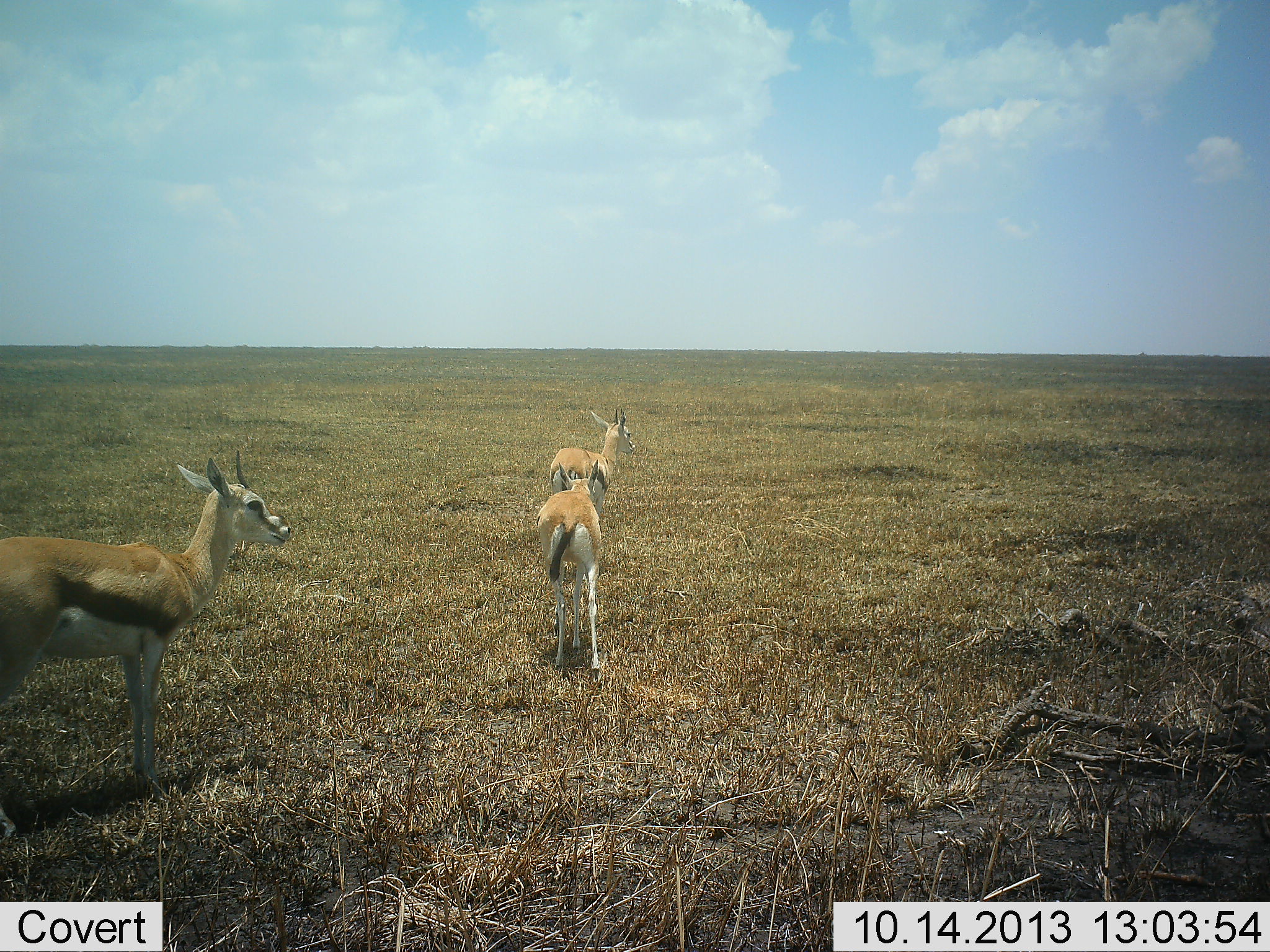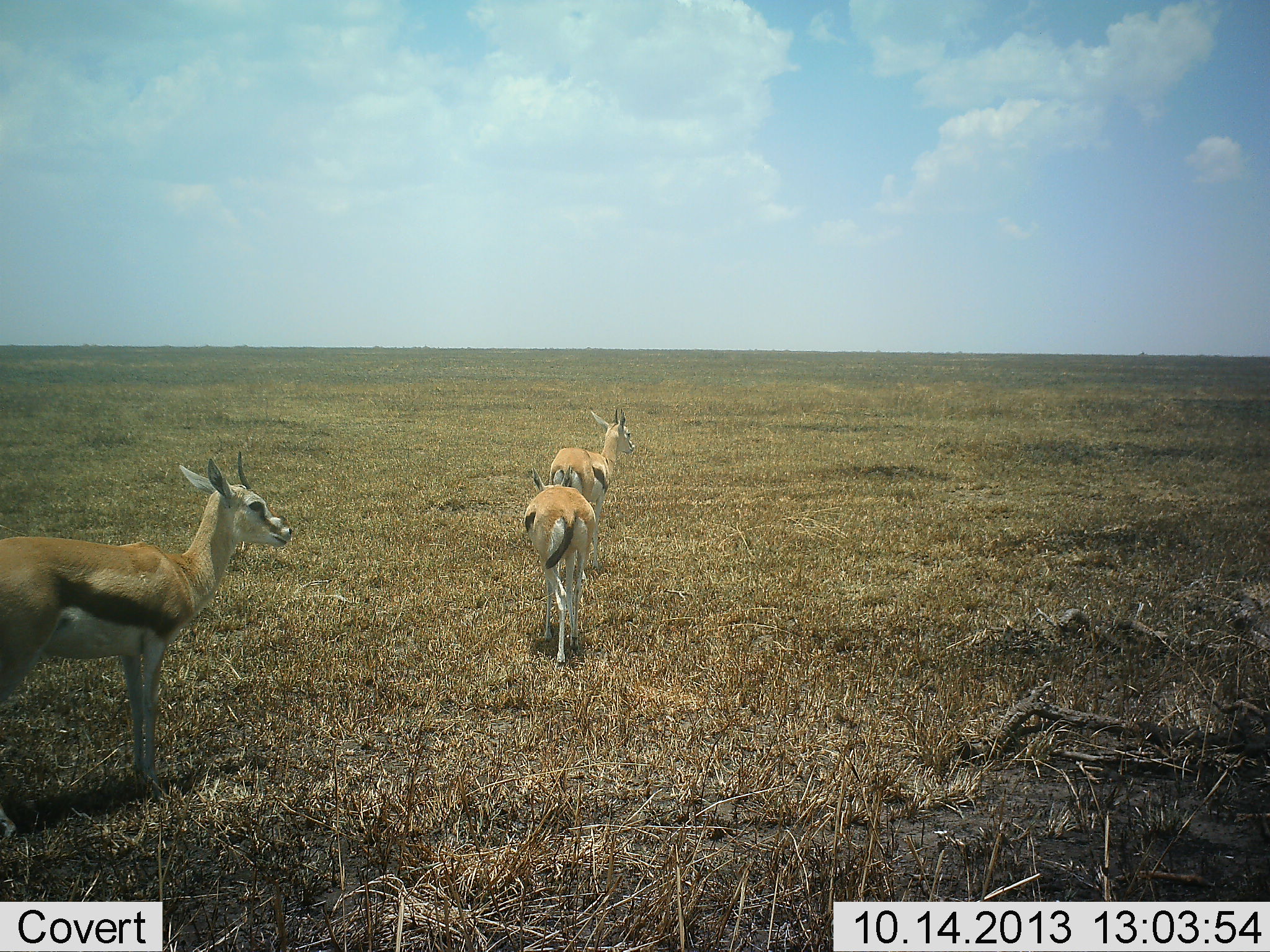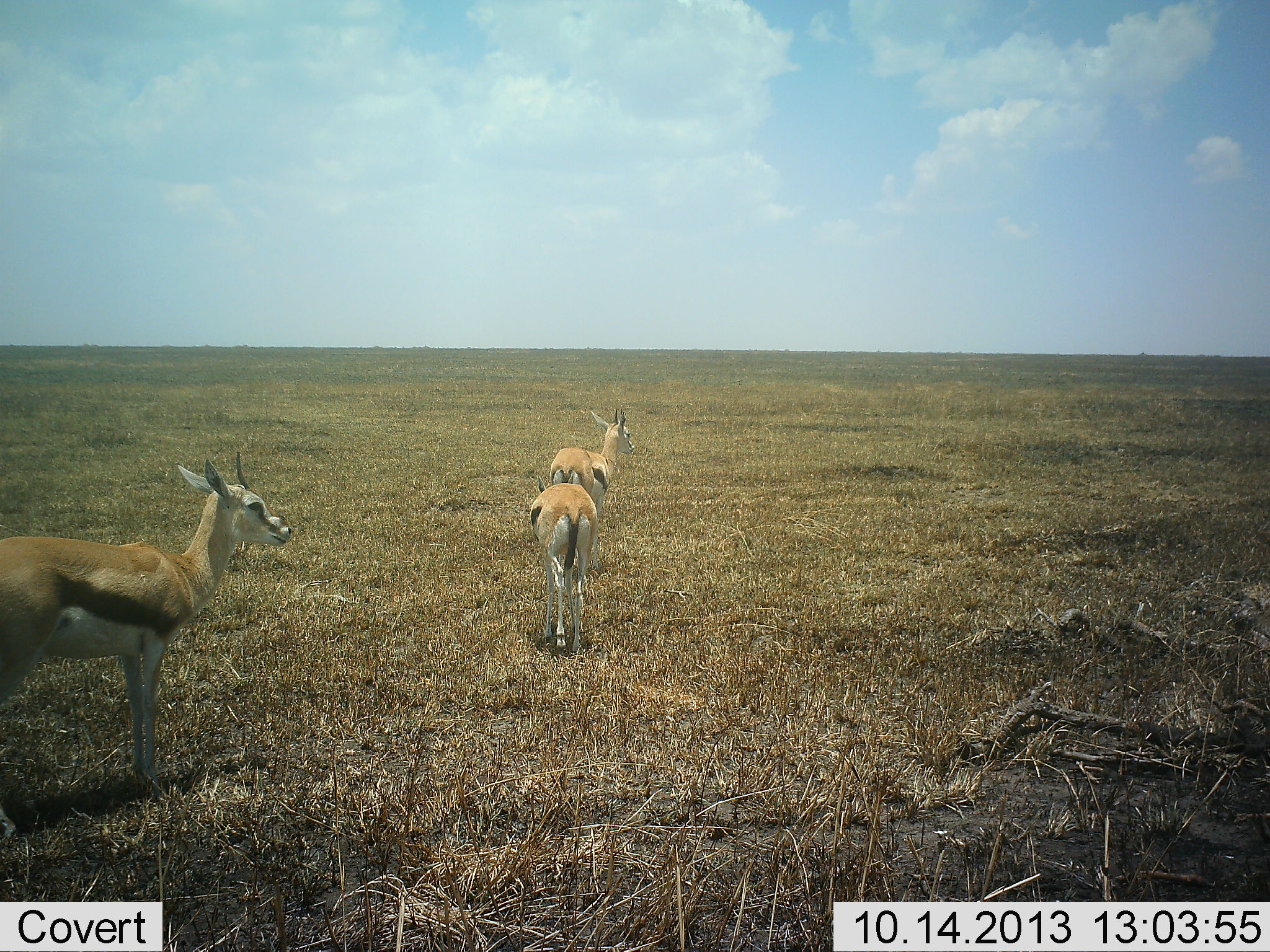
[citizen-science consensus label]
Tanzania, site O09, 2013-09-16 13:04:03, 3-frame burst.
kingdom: Animalia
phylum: Chordata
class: Mammalia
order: Artiodactyla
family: Bovidae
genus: Eudorcas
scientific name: Eudorcas thomsonii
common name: thomson's gazelle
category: gazellethomsons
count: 3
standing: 83%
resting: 0%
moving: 72%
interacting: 0%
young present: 0%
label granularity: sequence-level